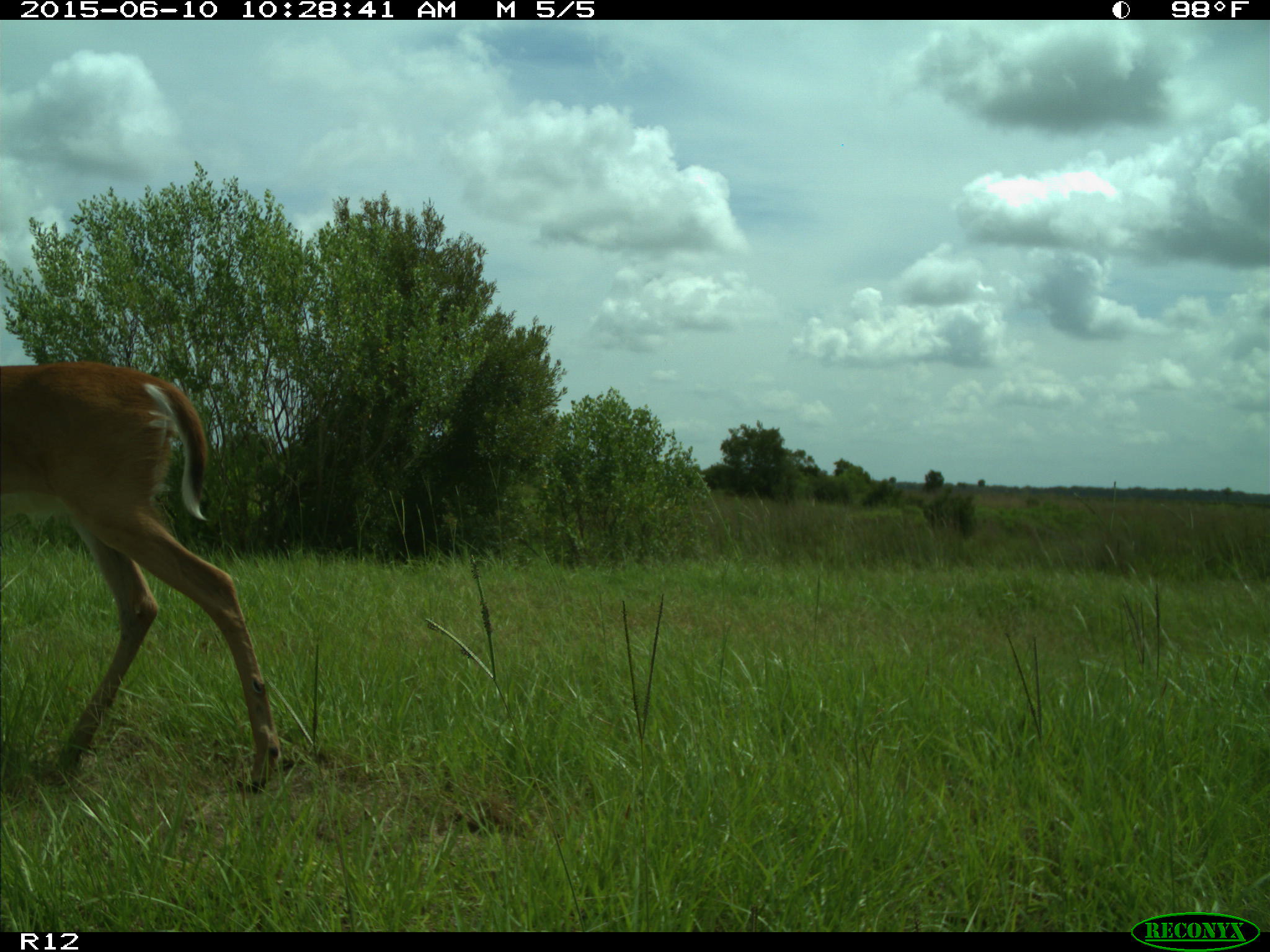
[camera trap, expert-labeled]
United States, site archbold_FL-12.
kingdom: Animalia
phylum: Chordata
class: Mammalia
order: Artiodactyla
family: Cervidae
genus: Odocoileus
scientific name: Odocoileus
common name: deer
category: unidentified deer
Unidentified deer (deer) (Odocoileus).